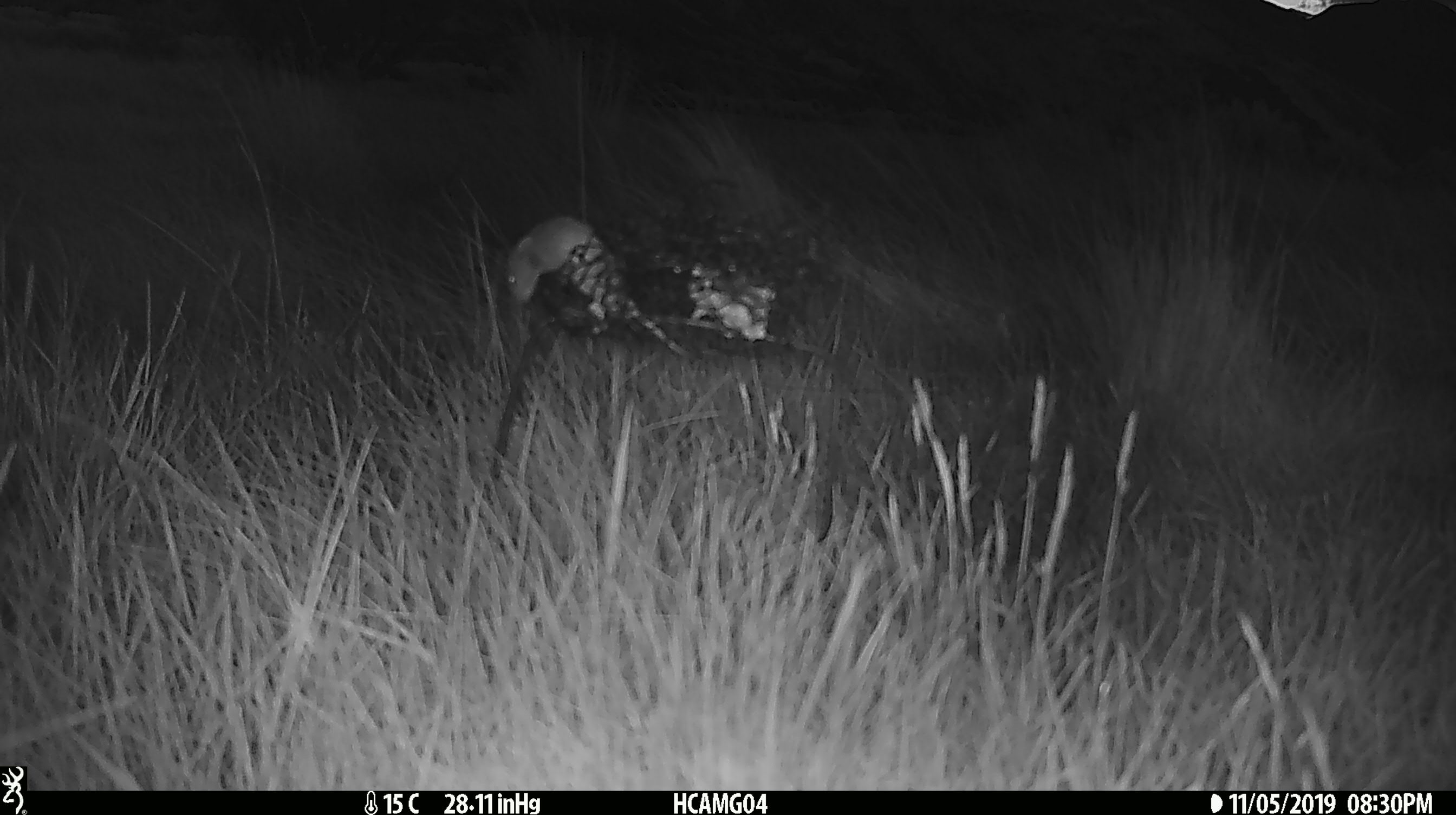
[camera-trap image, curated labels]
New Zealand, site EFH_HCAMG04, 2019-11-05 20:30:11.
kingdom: Animalia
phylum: Chordata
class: Mammalia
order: Rodentia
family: Muridae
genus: Mus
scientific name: Mus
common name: mouse